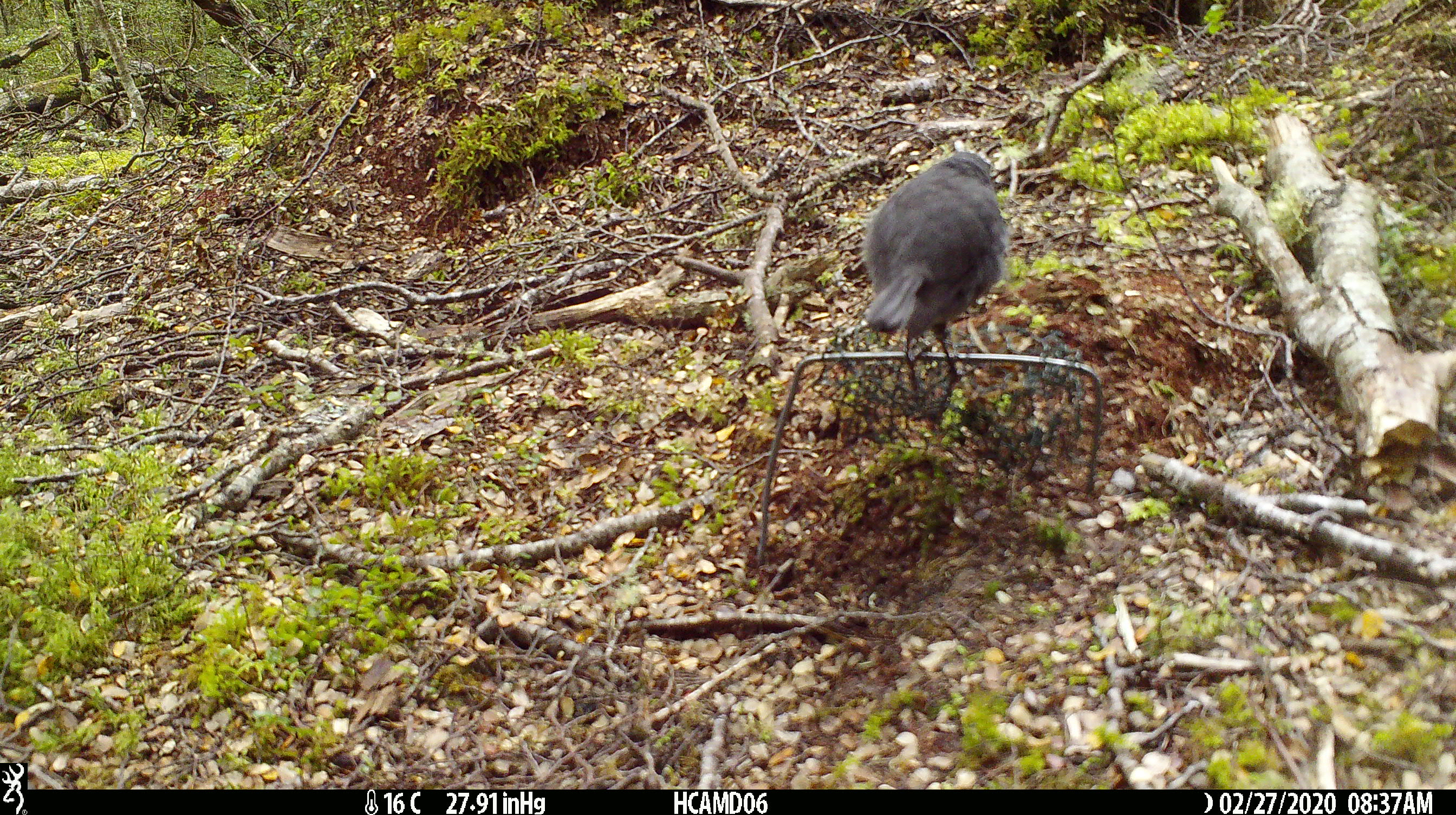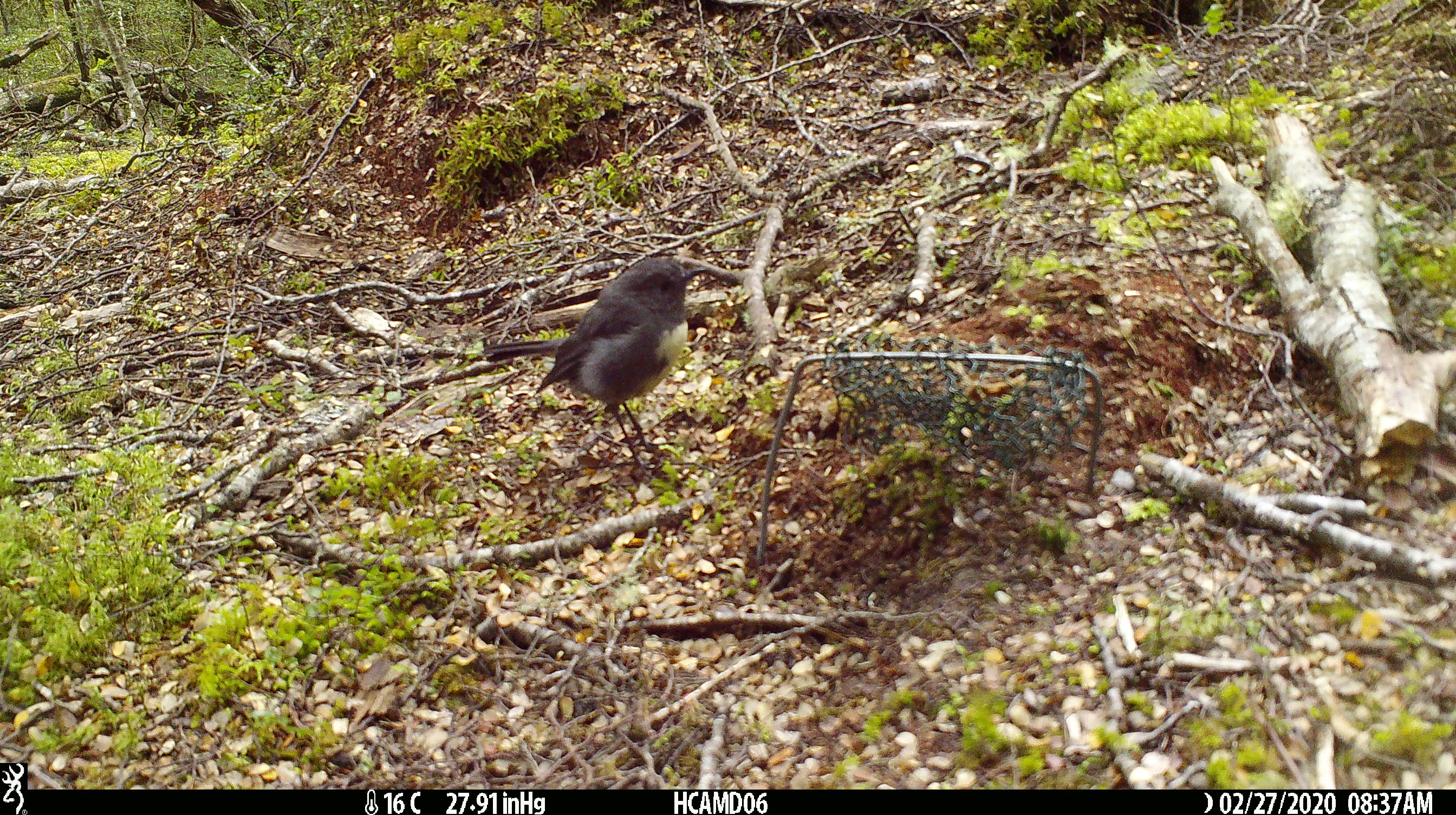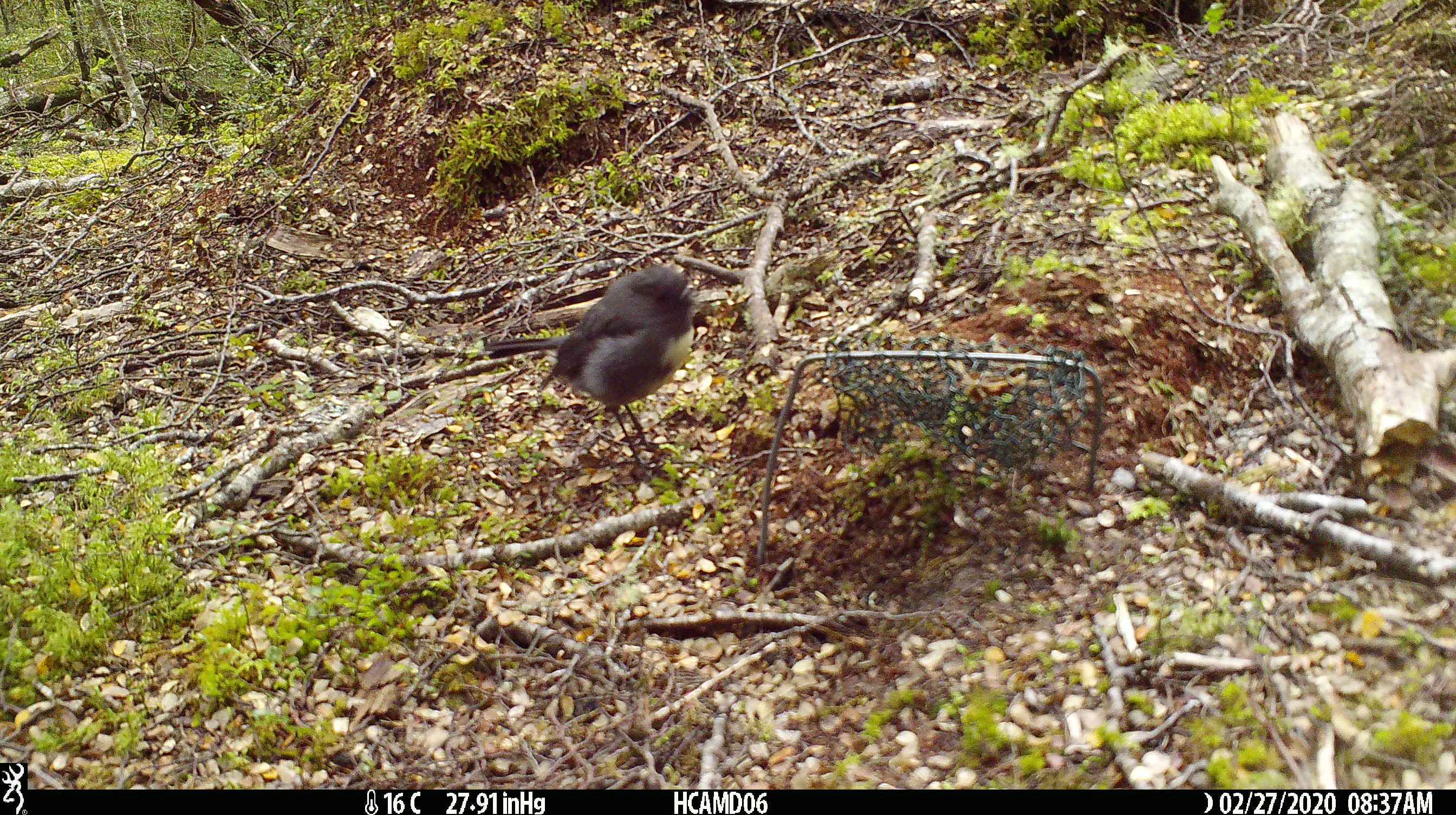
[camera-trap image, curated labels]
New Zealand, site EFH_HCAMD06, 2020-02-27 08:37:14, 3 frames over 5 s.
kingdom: Animalia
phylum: Chordata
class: Aves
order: Passeriformes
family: Petroicidae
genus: Petroica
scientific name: Petroica australis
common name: new zealand robin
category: robin